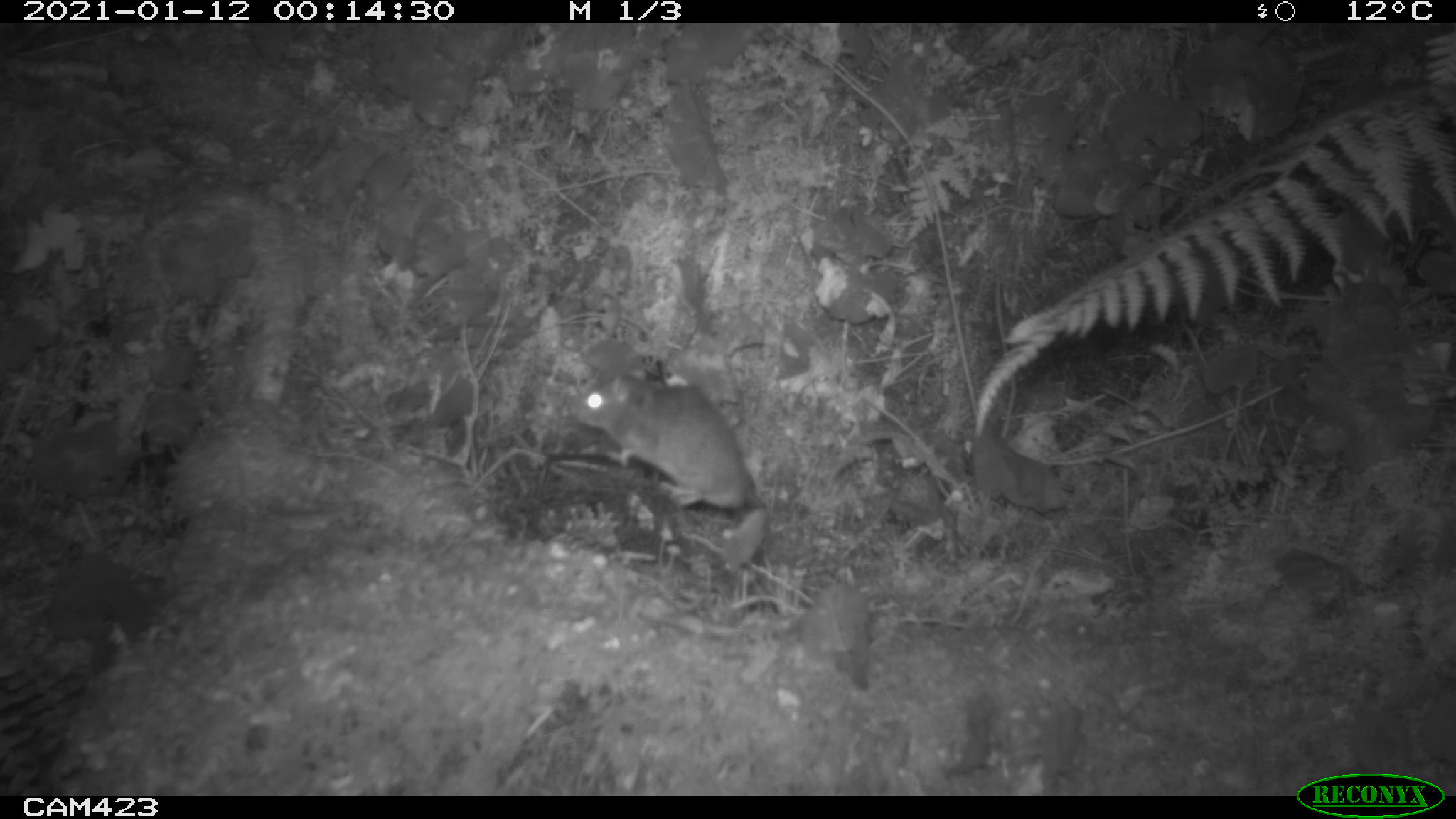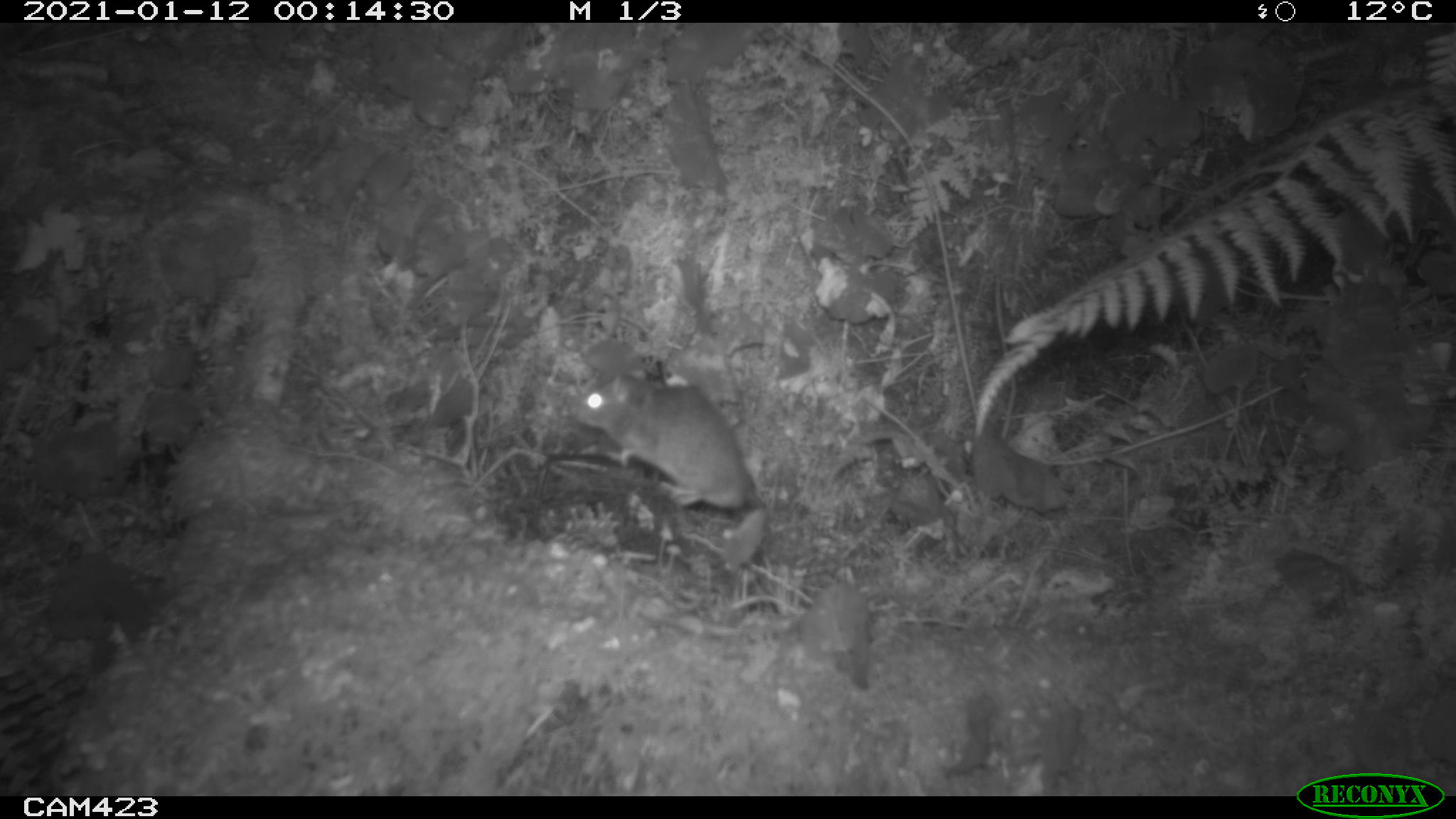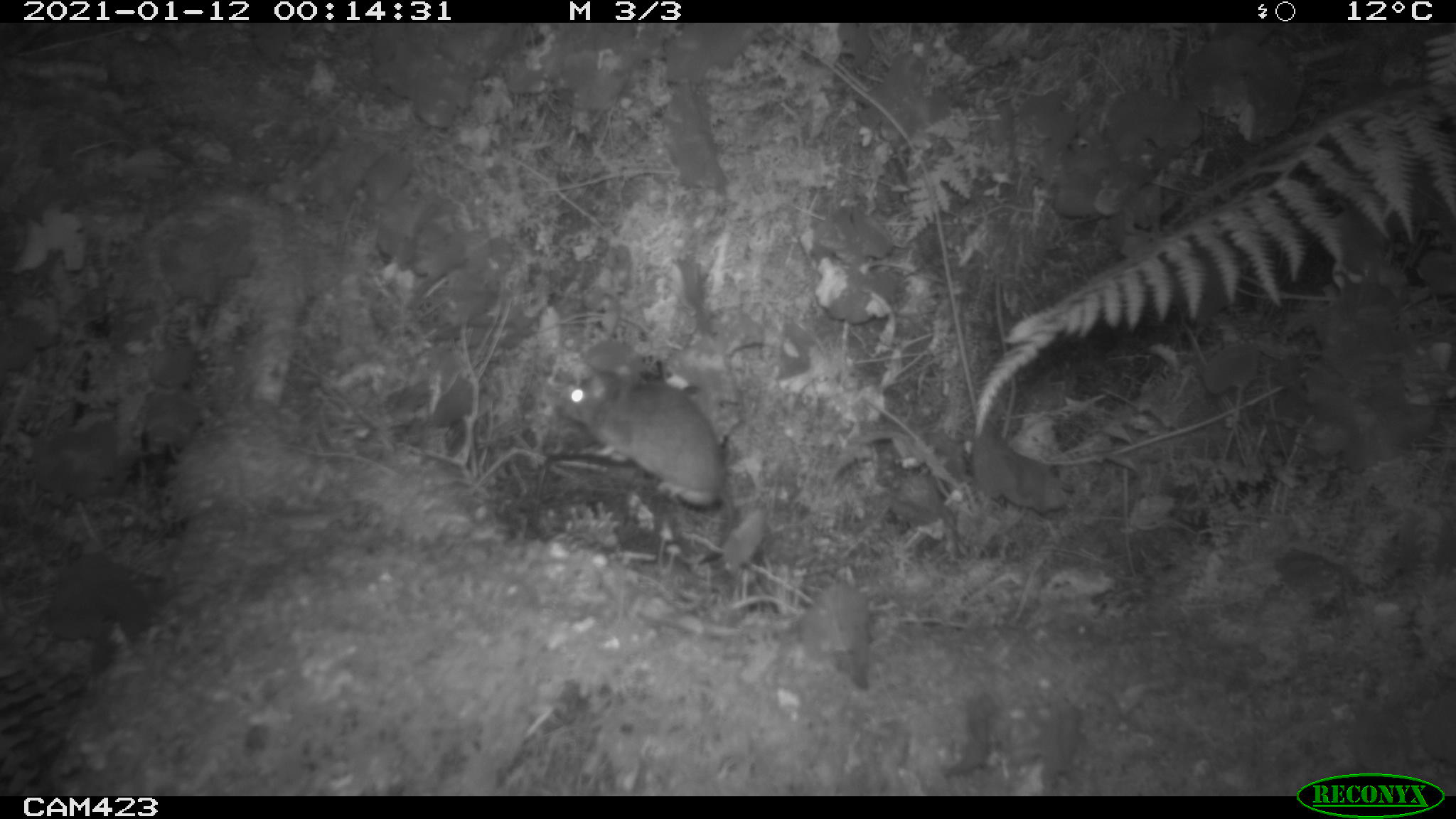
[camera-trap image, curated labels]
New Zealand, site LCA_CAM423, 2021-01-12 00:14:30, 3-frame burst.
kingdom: Animalia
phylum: Chordata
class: Mammalia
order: Rodentia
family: Muridae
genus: Rattus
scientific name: Rattus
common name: rat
Rat (Rattus).